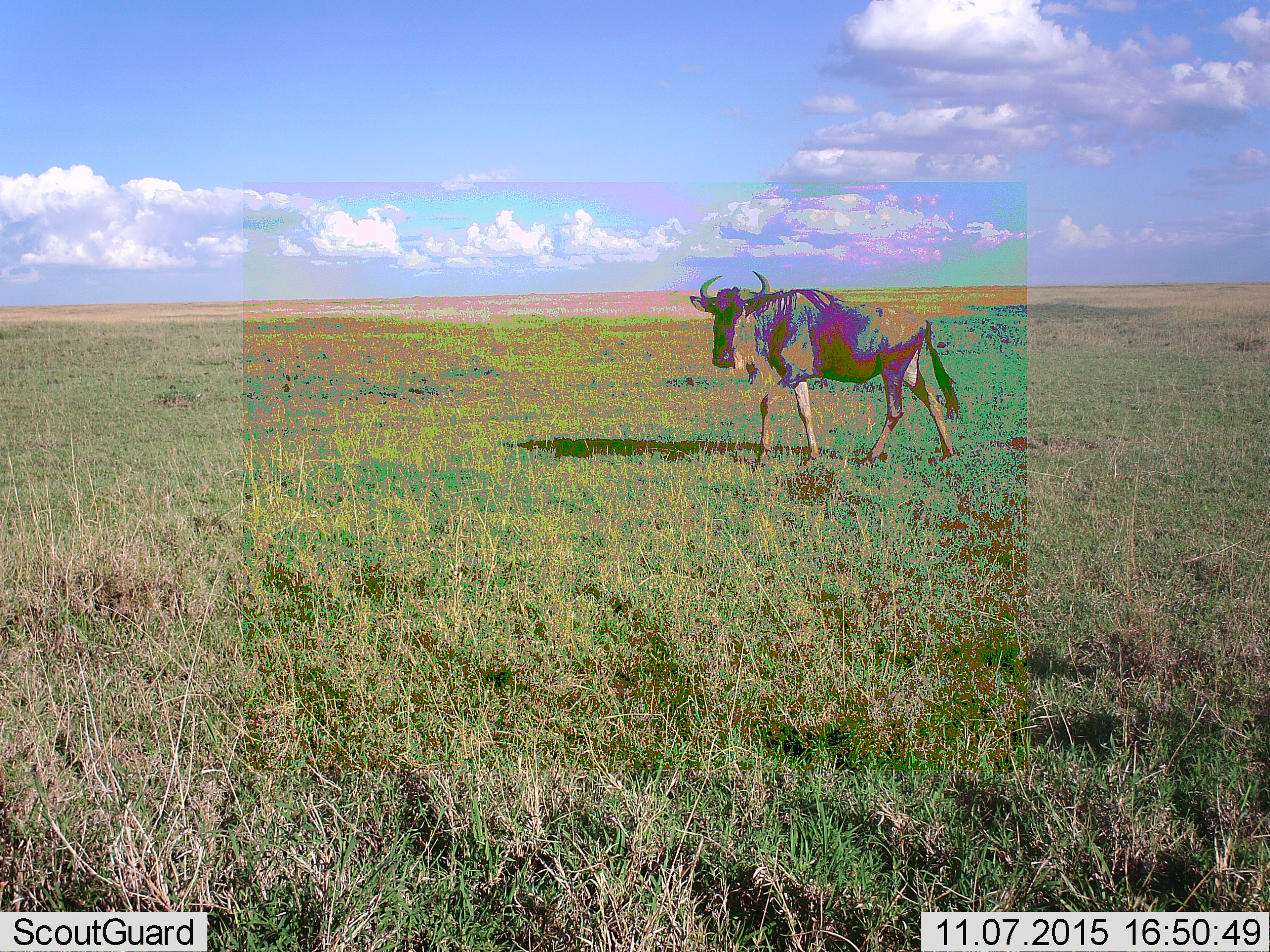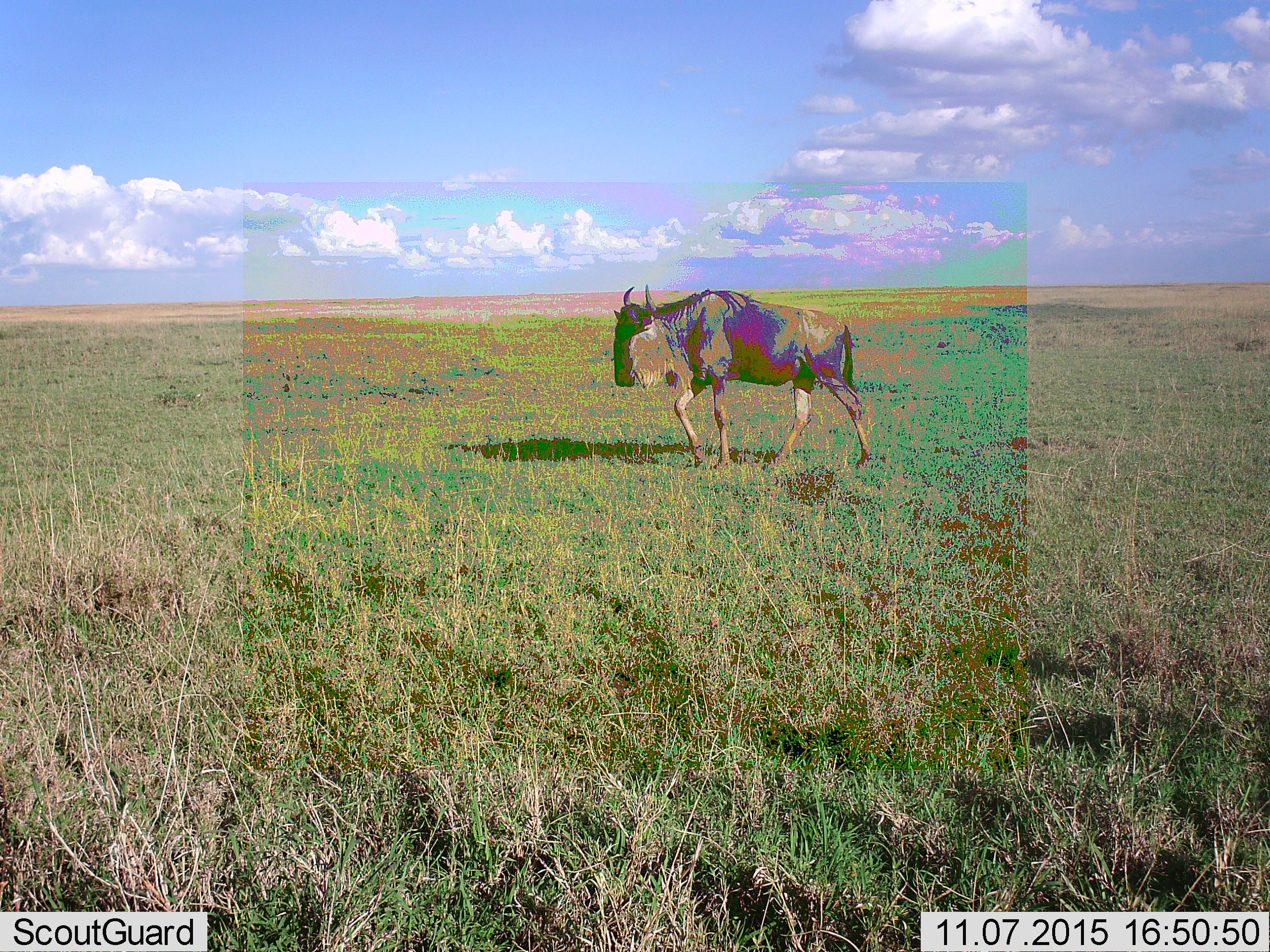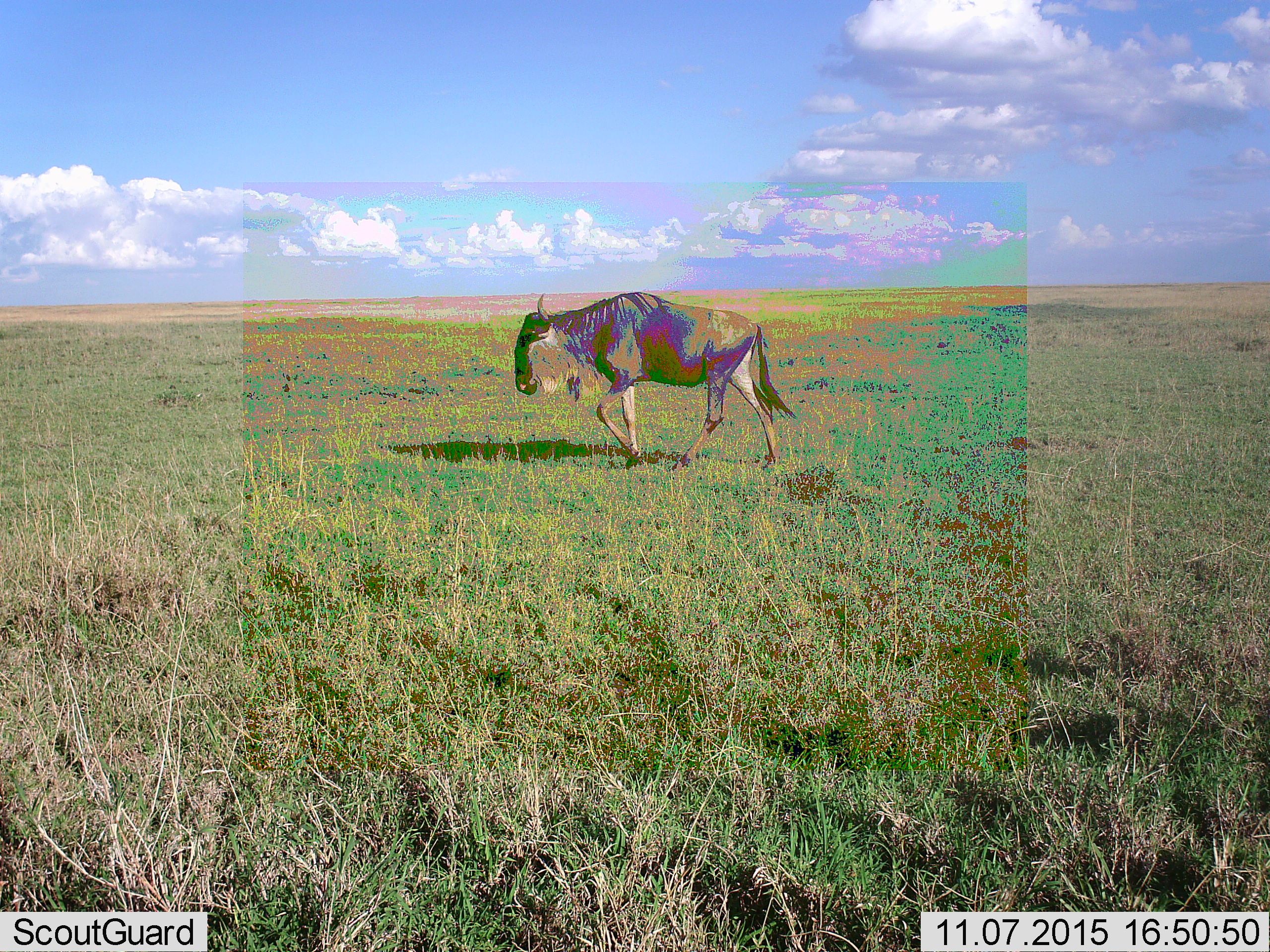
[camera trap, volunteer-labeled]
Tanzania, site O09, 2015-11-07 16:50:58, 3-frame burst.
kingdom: Animalia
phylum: Chordata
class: Mammalia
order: Artiodactyla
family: Bovidae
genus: Connochaetes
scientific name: Connochaetes taurinus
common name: blue wildebeest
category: wildebeest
Wildebeest (blue wildebeest) (Connochaetes taurinus), count 1. Behavior (volunteer vote fractions): standing 25%, resting 0%, moving 88%, interacting 0%. Young present (vote fraction): 0%. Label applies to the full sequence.